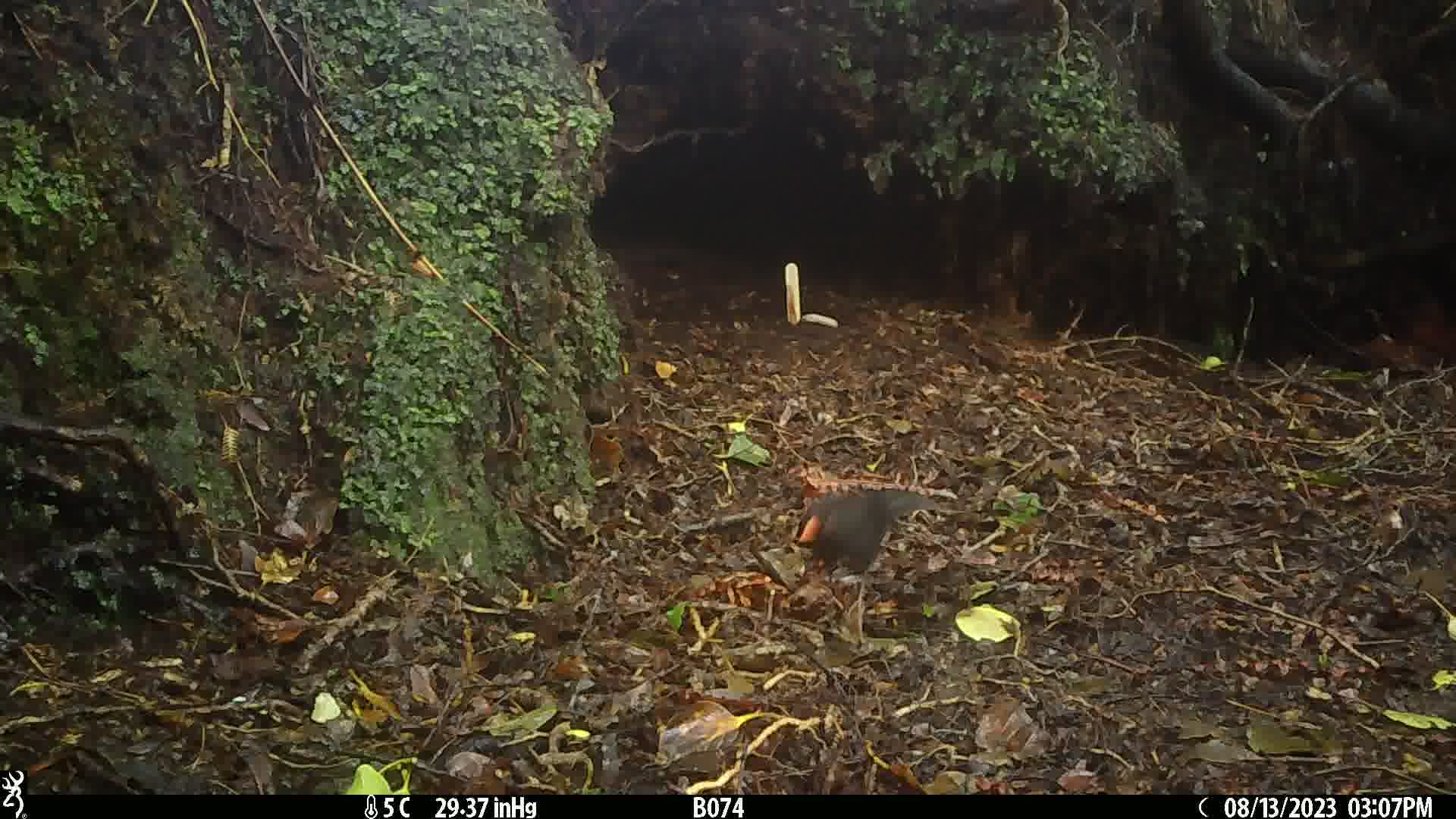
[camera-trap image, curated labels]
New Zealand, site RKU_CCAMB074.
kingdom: Animalia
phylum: Chordata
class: Aves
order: Passeriformes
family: Turdidae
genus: Turdus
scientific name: Turdus merula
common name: eurasian blackbird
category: blackbird